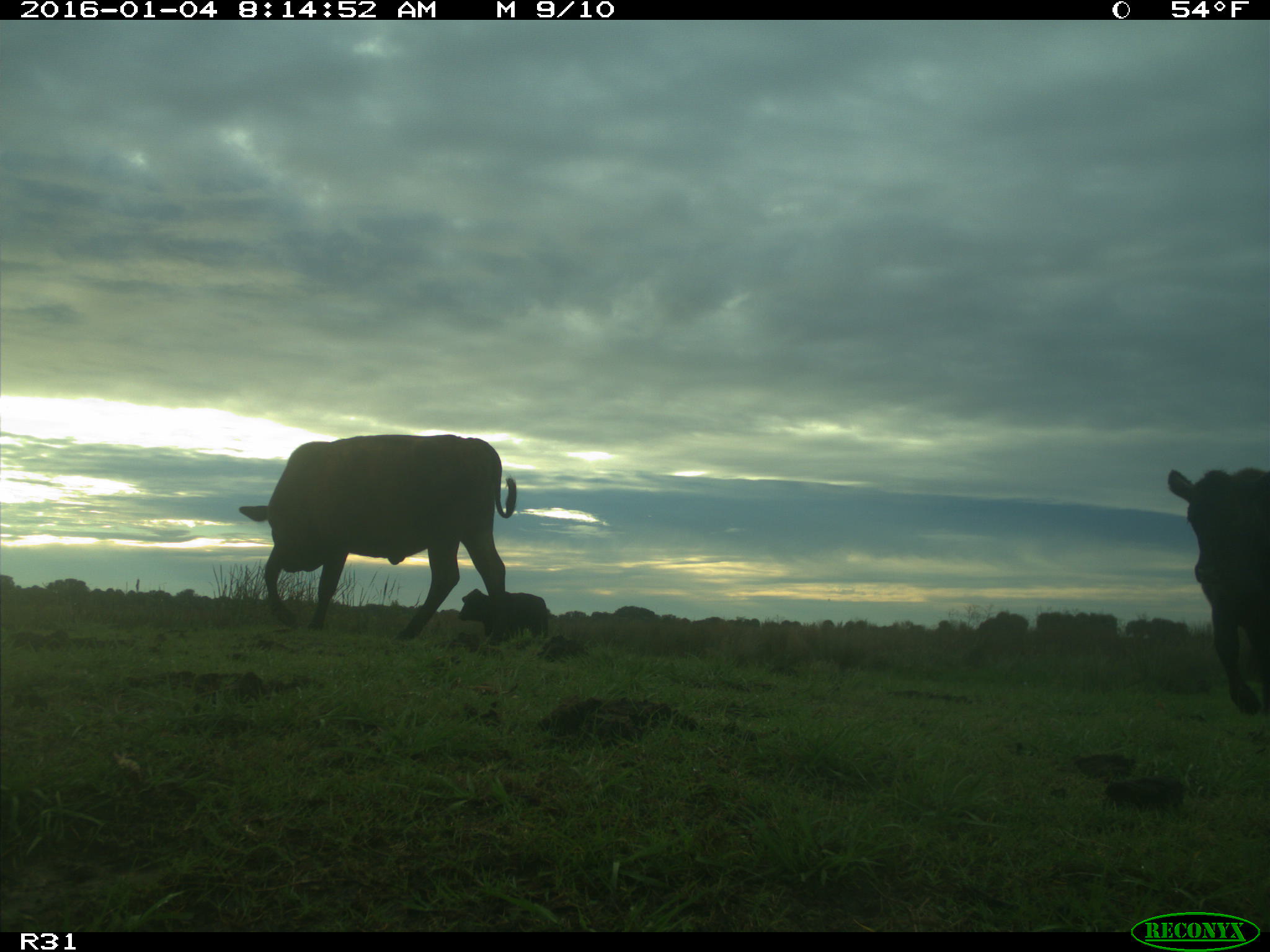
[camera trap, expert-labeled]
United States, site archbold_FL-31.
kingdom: Animalia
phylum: Chordata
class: Mammalia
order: Artiodactyla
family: Bovidae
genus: Bos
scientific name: Bos taurus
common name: domestic cow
Bos taurus (domestic cow).